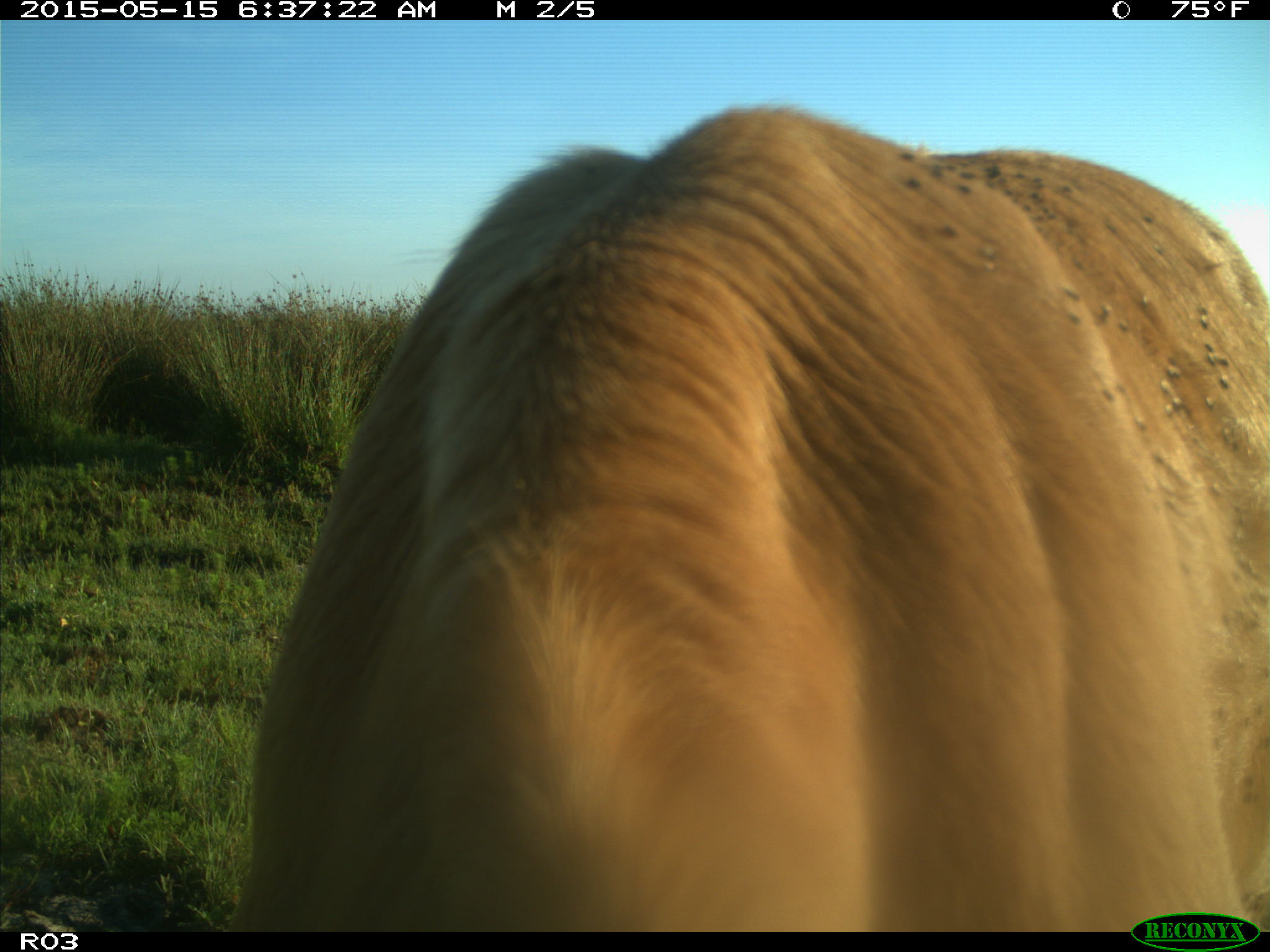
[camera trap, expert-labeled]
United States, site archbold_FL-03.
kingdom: Animalia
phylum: Chordata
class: Mammalia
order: Artiodactyla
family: Bovidae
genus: Bos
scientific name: Bos taurus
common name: domestic cow